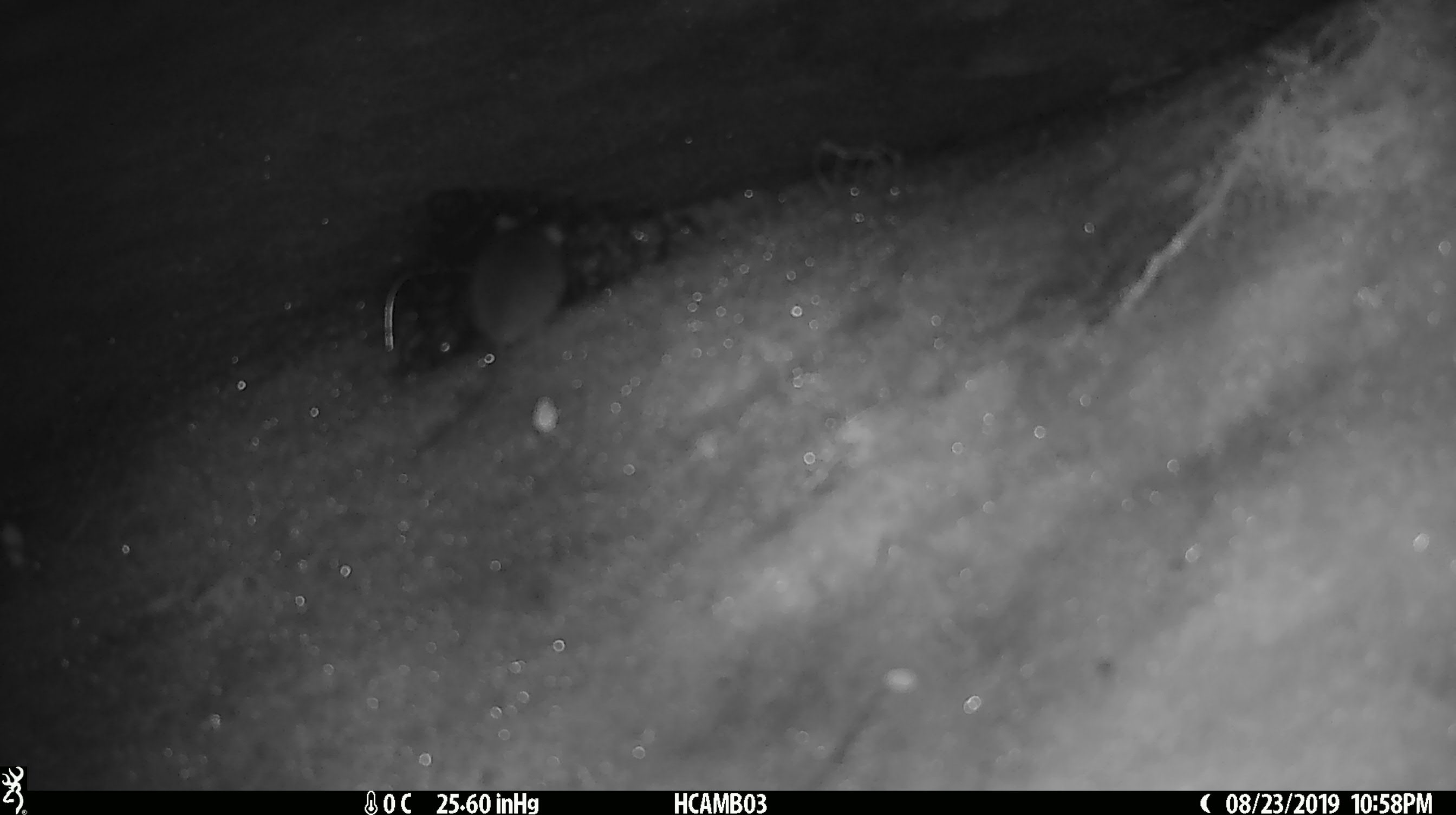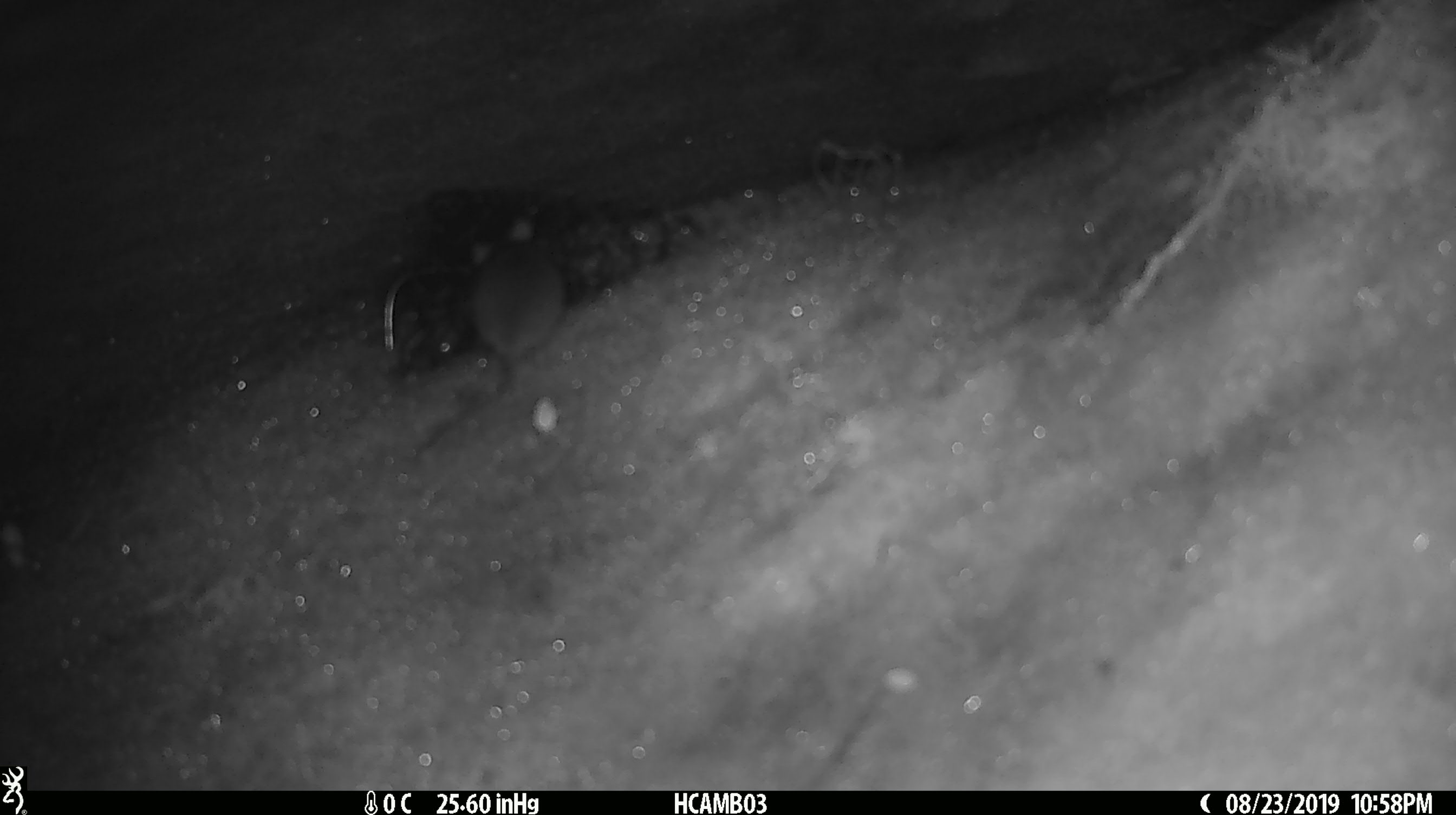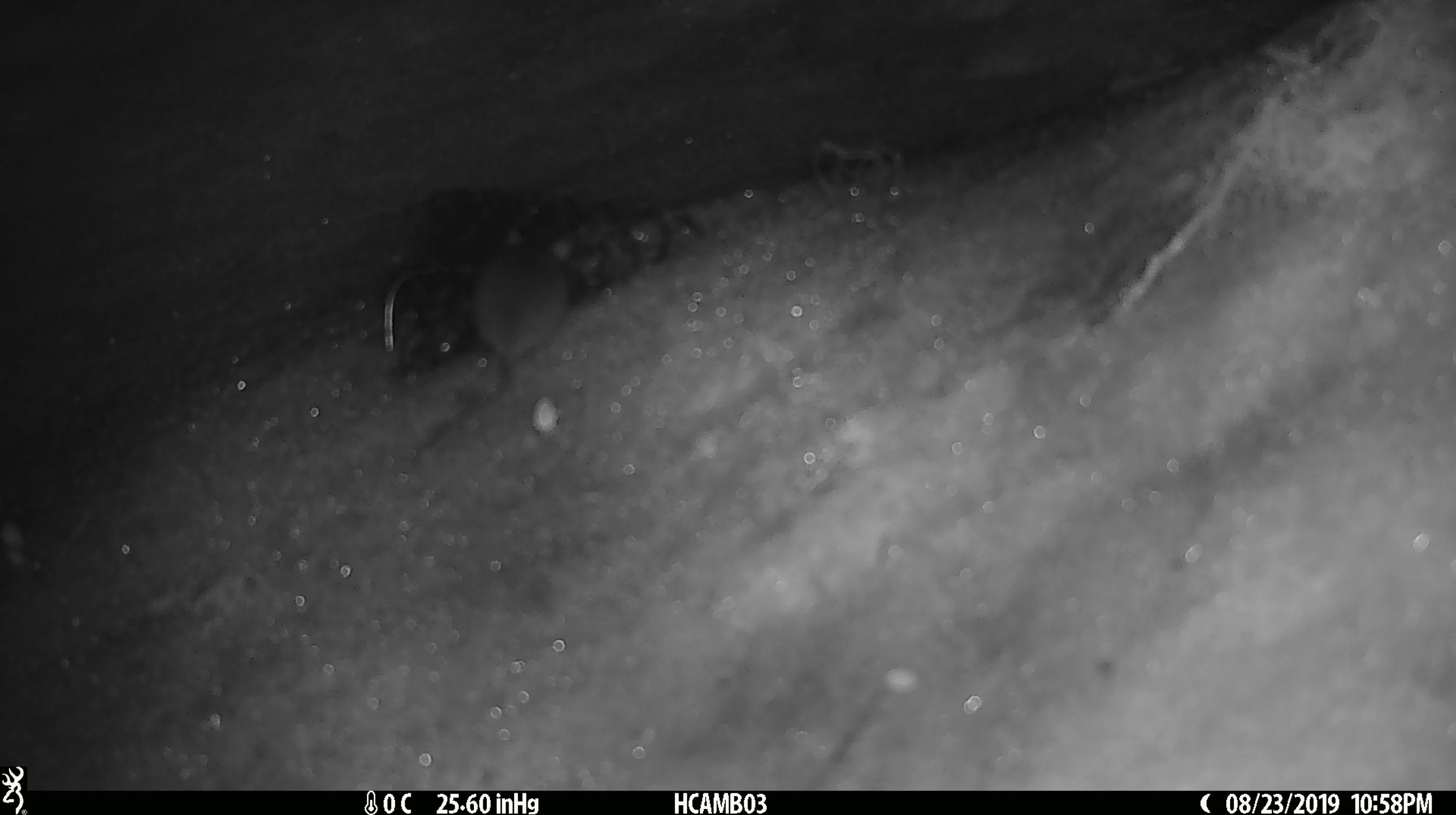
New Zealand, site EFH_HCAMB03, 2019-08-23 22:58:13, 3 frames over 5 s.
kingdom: Animalia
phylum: Chordata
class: Mammalia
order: Rodentia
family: Muridae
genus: Mus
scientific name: Mus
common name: mouse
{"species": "mouse (Mus)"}